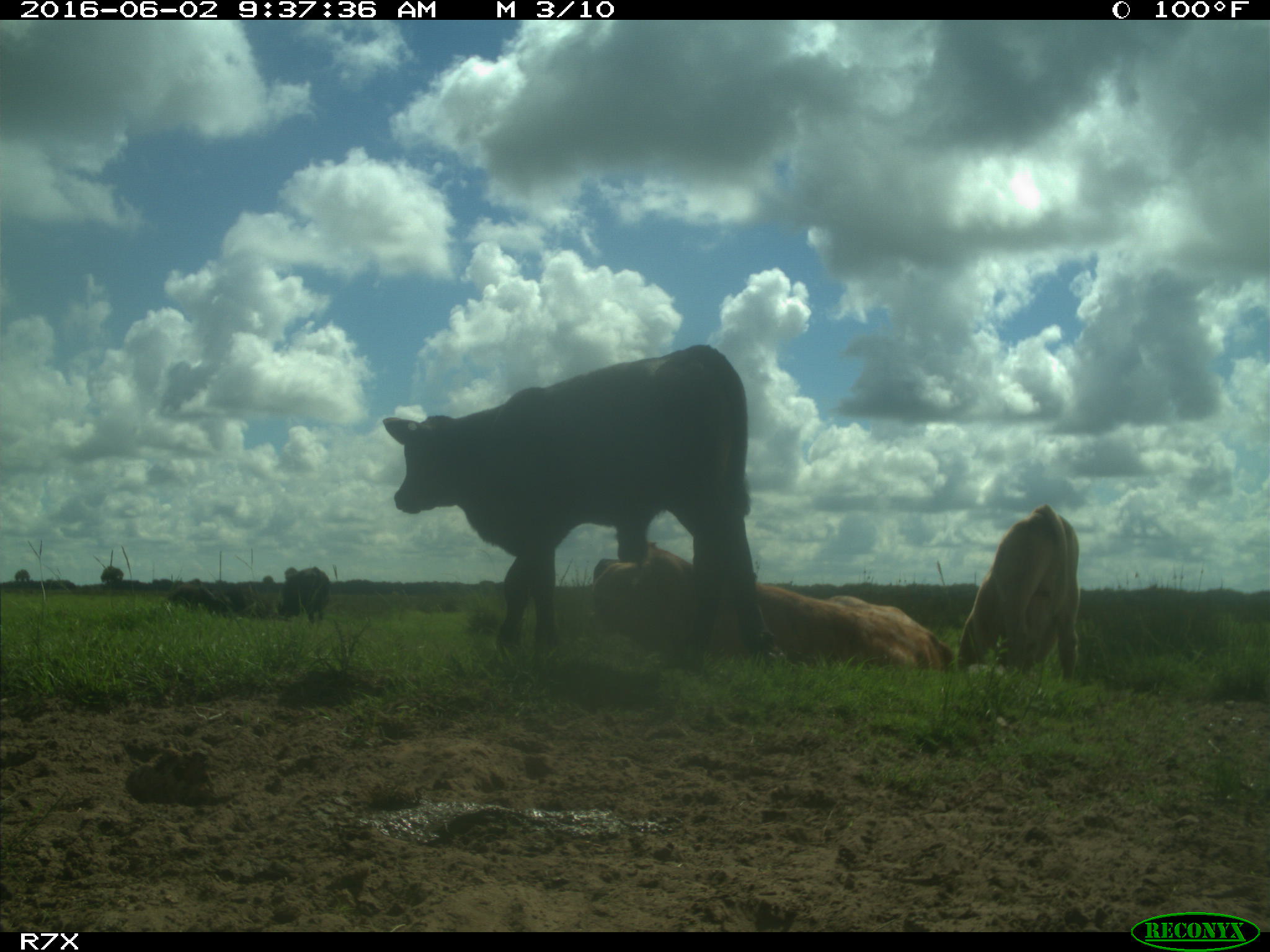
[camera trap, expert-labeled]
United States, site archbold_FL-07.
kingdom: Animalia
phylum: Chordata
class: Mammalia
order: Artiodactyla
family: Bovidae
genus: Bos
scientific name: Bos taurus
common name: domestic cow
Bos taurus (domestic cow).